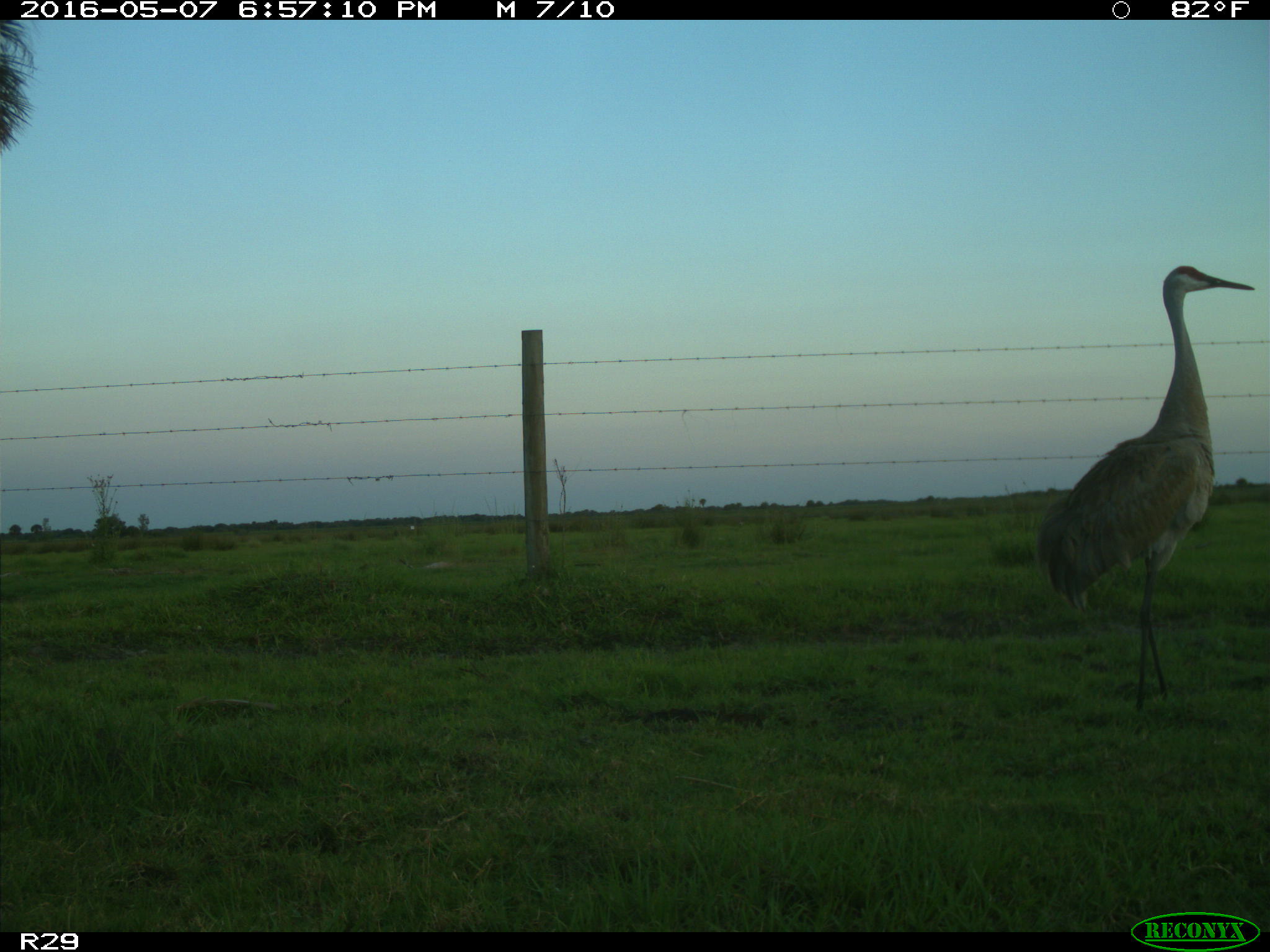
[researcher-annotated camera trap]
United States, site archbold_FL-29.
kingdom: Animalia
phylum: Chordata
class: Aves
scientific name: Aves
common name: birds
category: unidentified bird